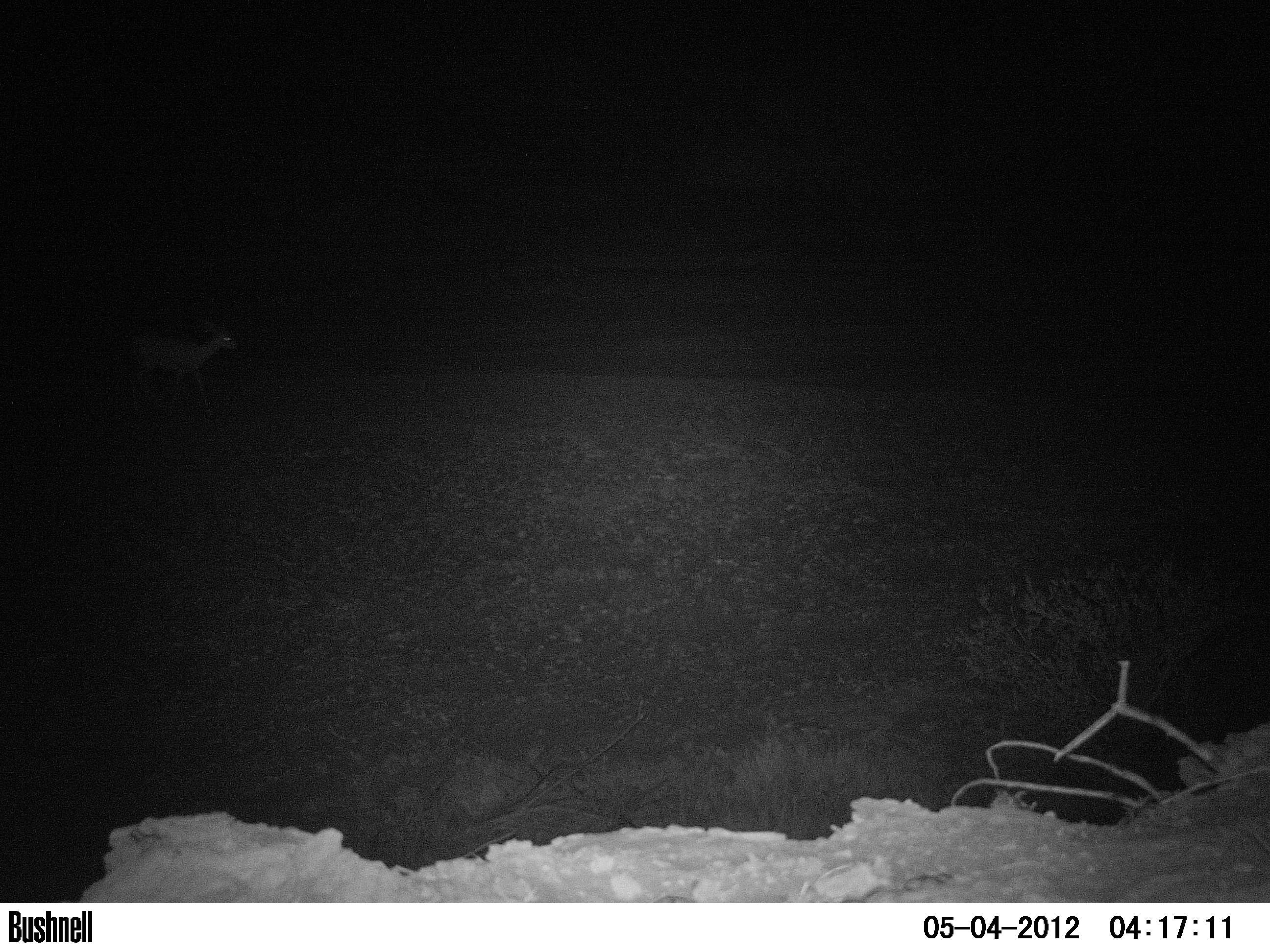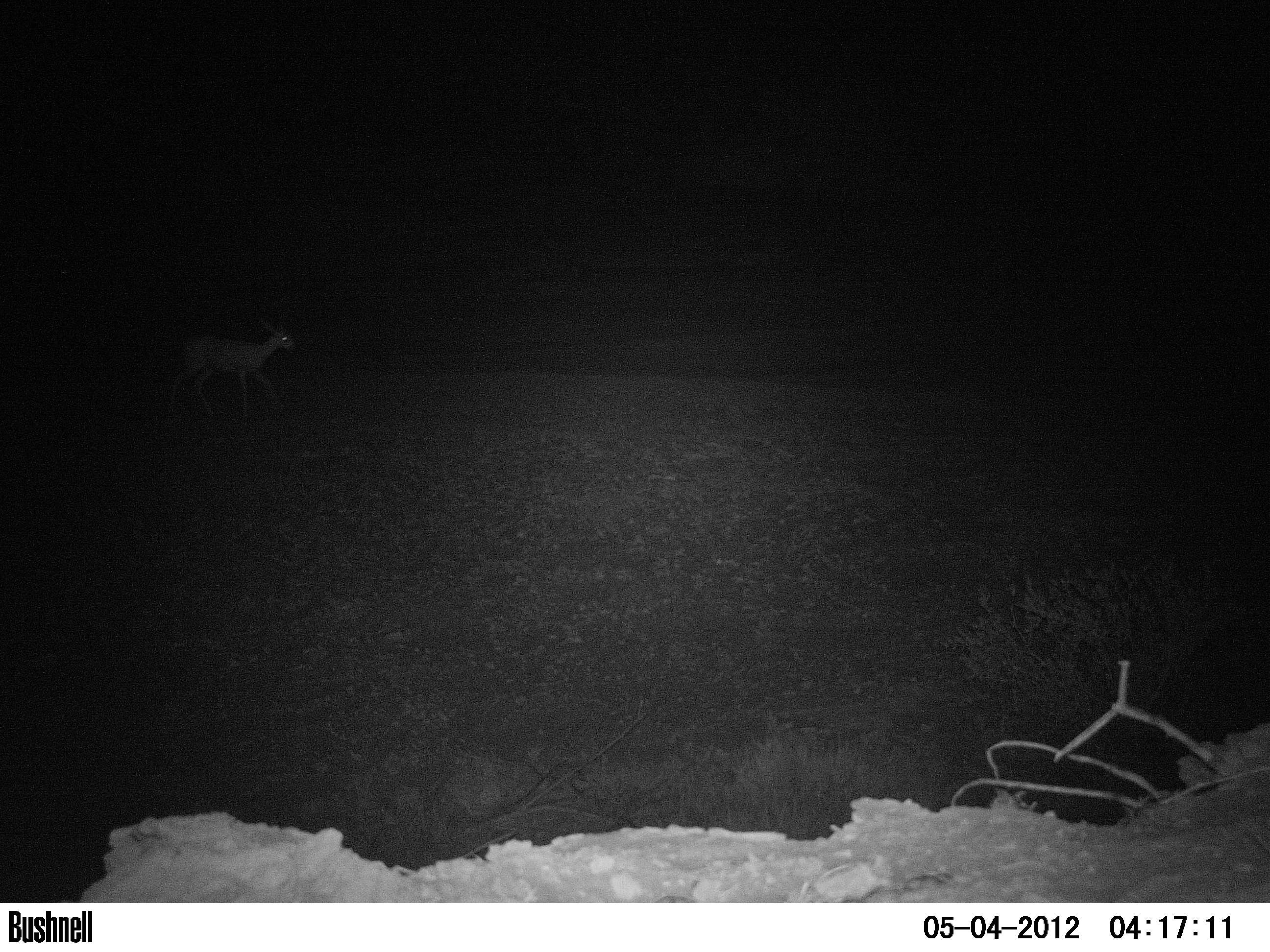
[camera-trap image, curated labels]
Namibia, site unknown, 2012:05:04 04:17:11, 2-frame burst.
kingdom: Animalia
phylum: Chordata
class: Mammalia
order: Artiodactyla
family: Bovidae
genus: Raphicerus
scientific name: Raphicerus campestris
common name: steenbok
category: raphiceros campestris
Raphiceros campestris (steenbok) (Raphicerus campestris).